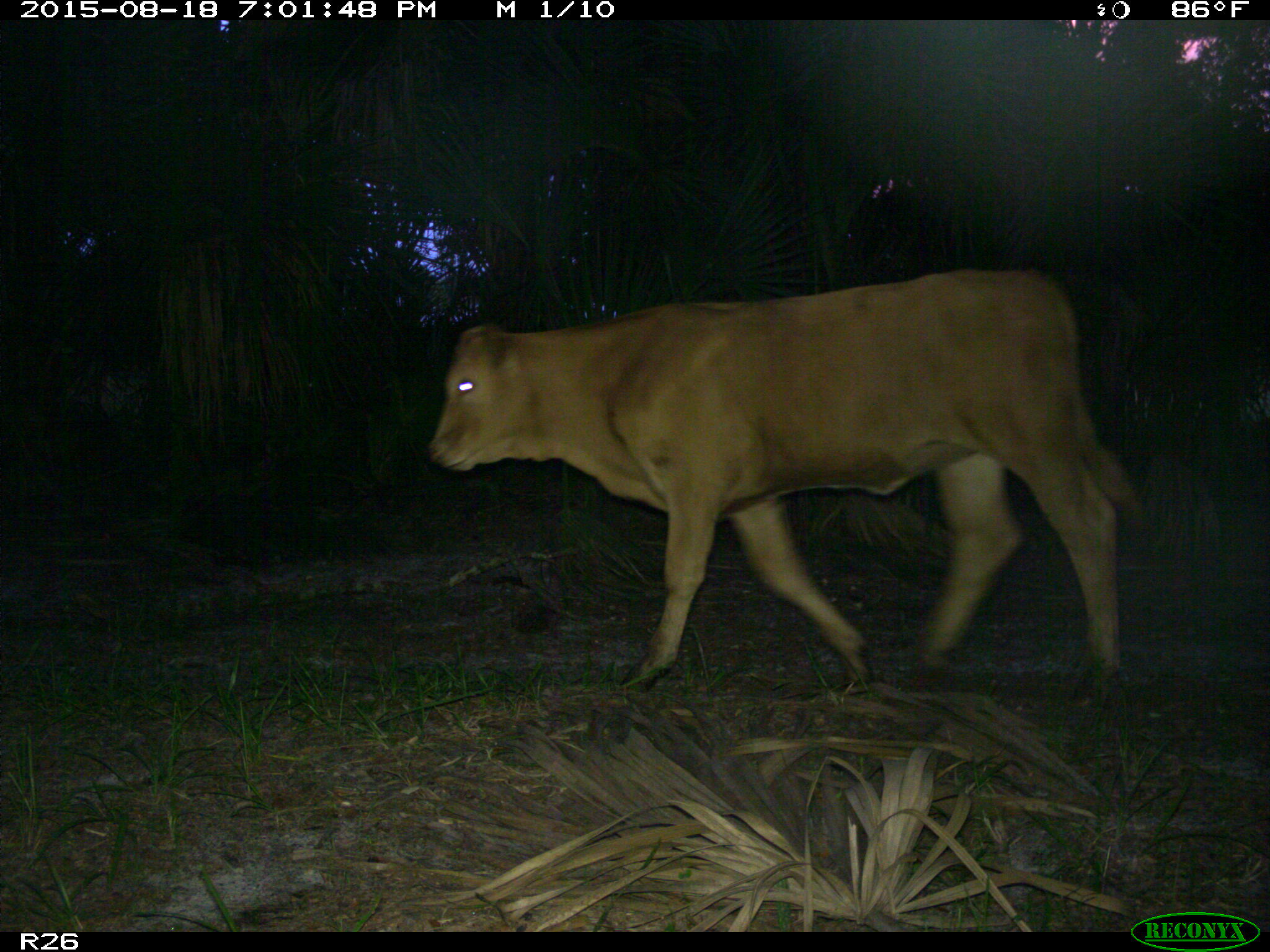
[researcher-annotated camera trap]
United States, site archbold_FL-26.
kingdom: Animalia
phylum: Chordata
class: Mammalia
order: Artiodactyla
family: Bovidae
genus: Bos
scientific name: Bos taurus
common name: domestic cow